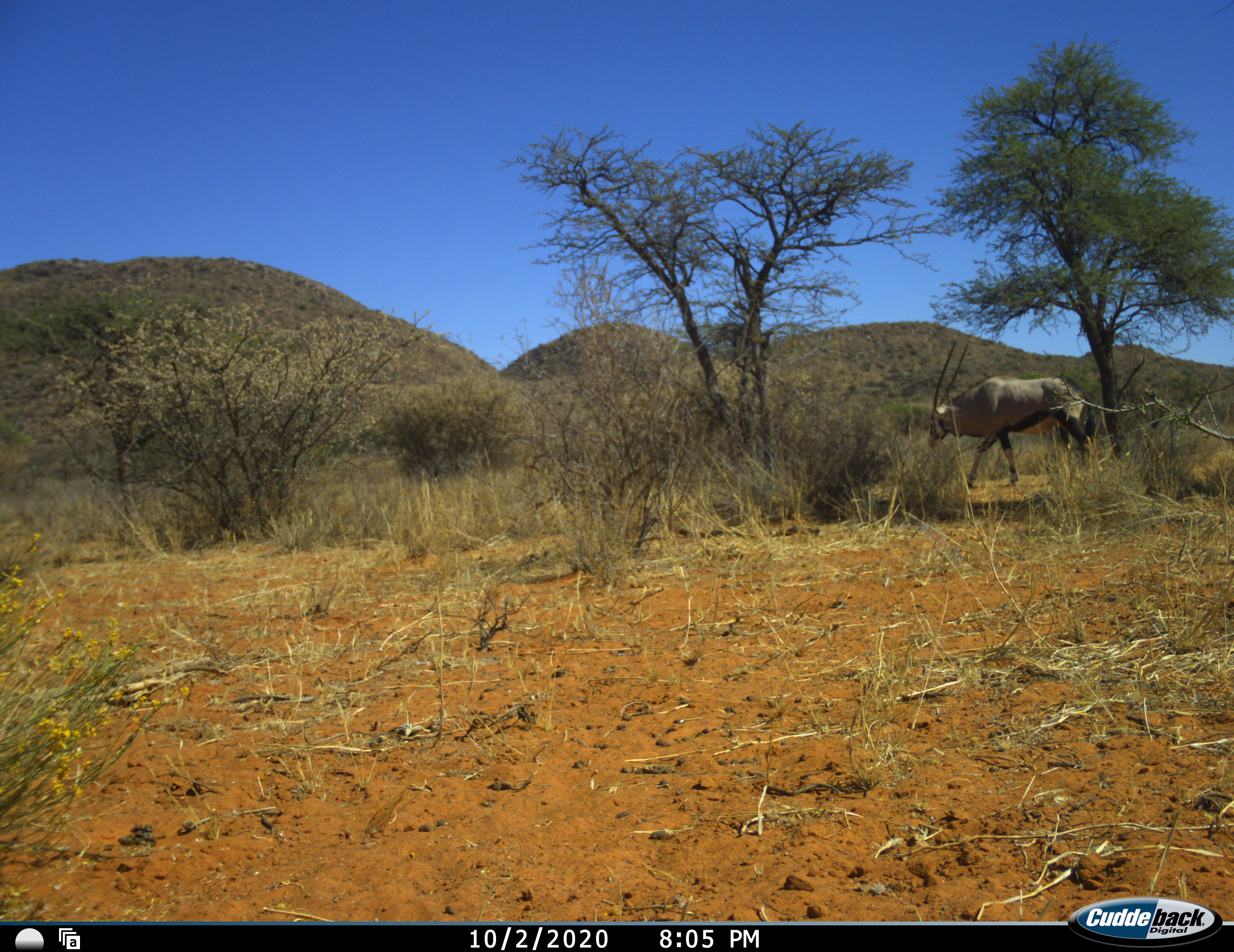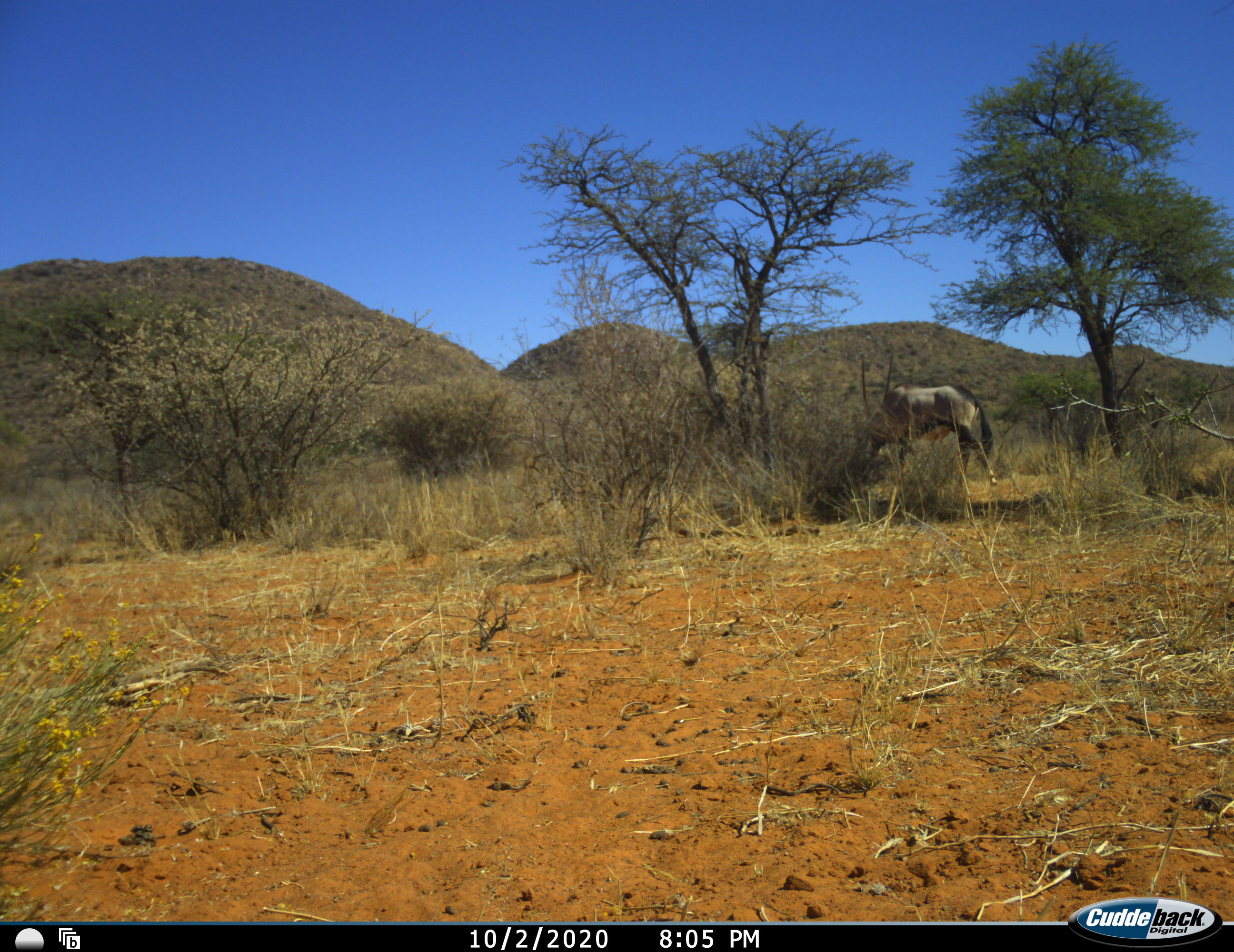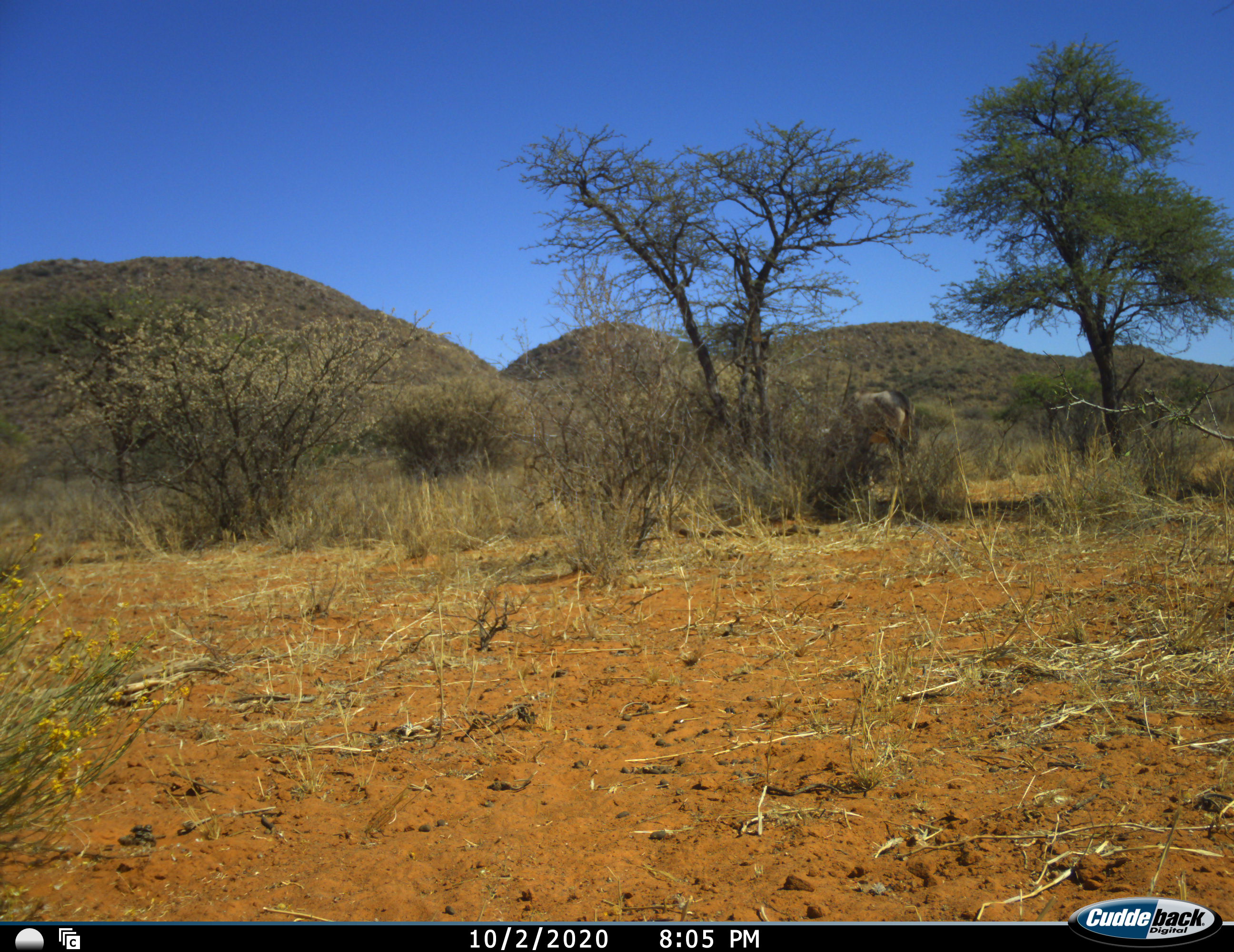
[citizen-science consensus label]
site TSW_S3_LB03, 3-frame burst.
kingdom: Animalia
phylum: Chordata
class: Mammalia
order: Artiodactyla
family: Bovidae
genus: Oryx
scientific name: Oryx gazella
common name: gemsbok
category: oryx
Oryx (gemsbok) (Oryx gazella), count 1. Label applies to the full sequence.